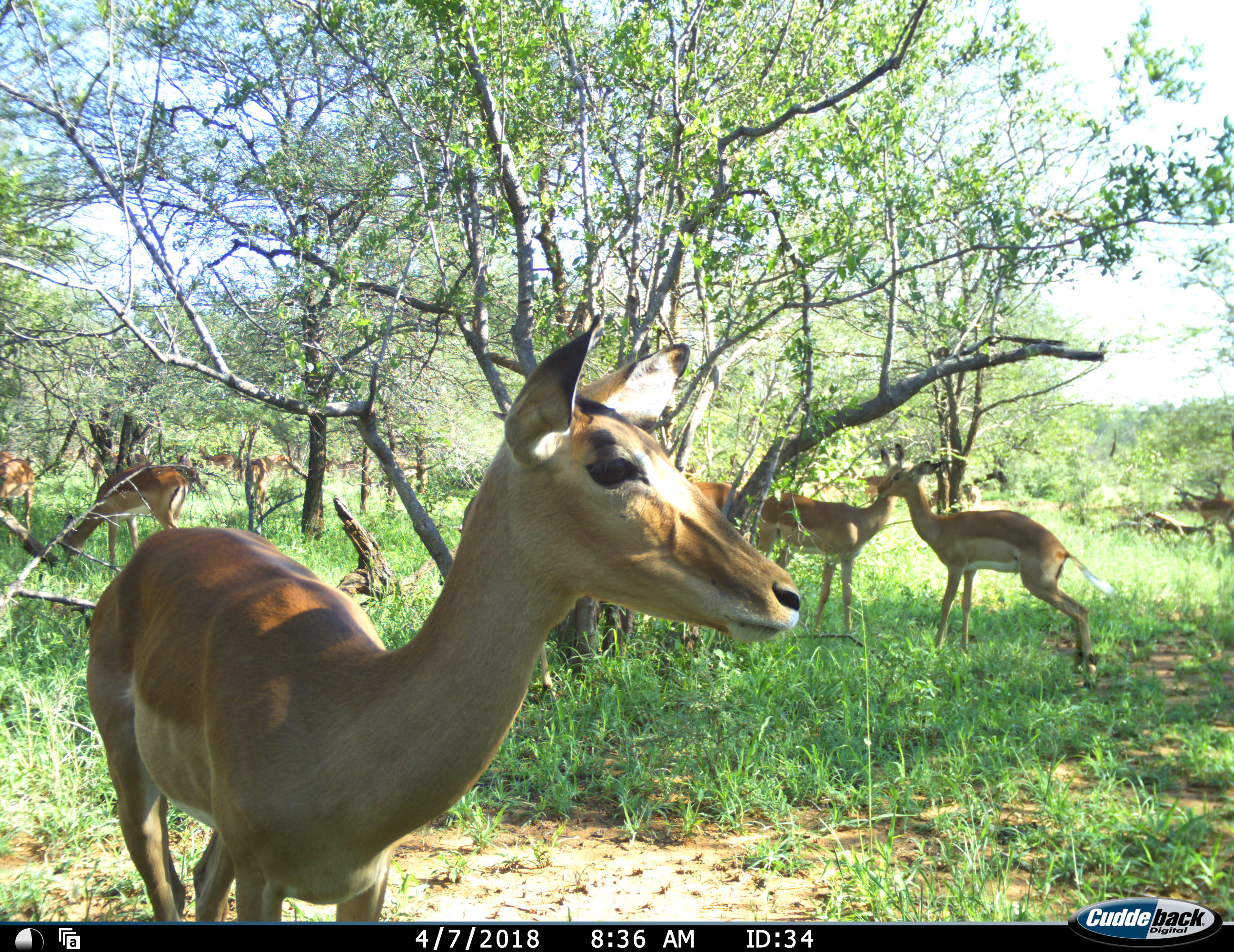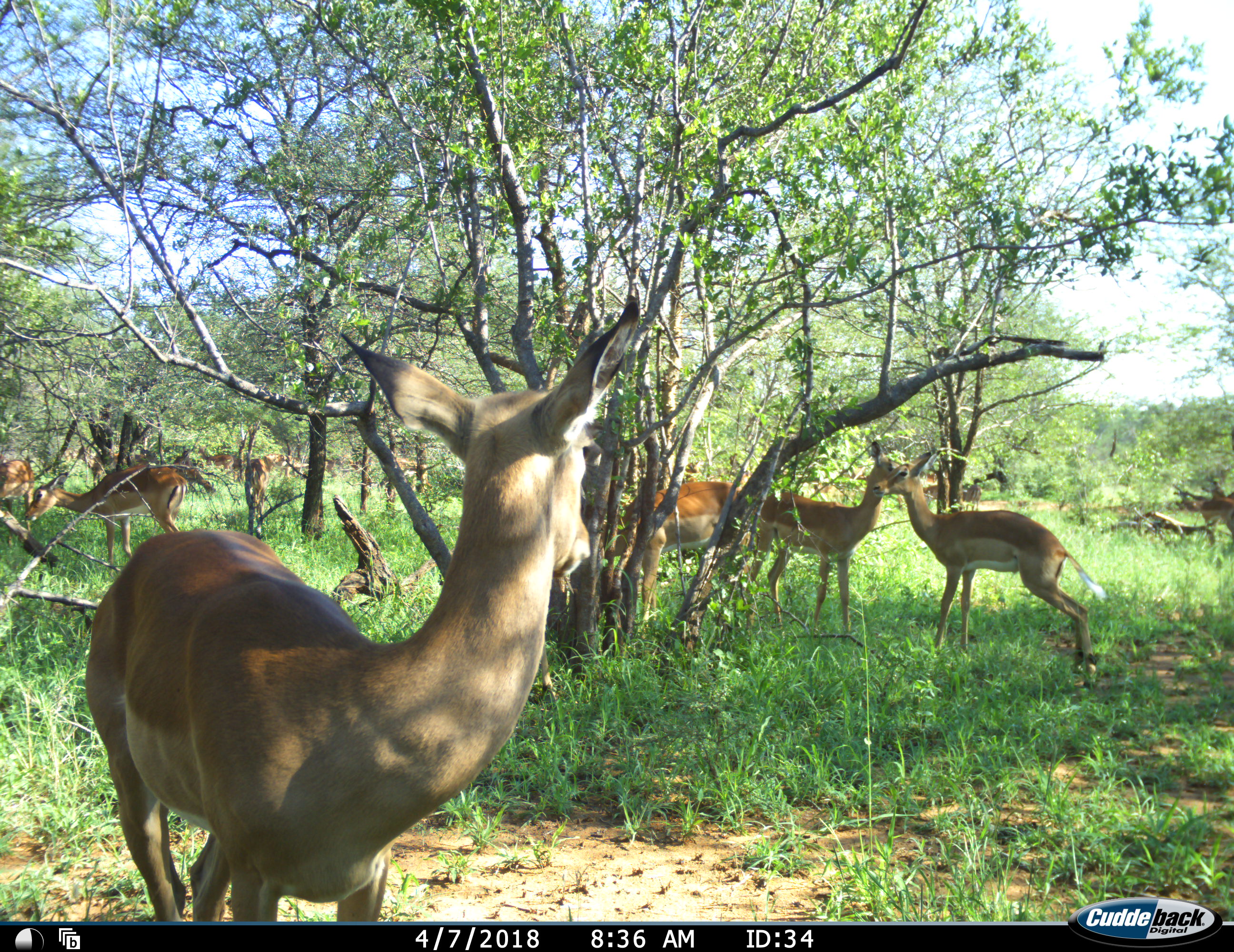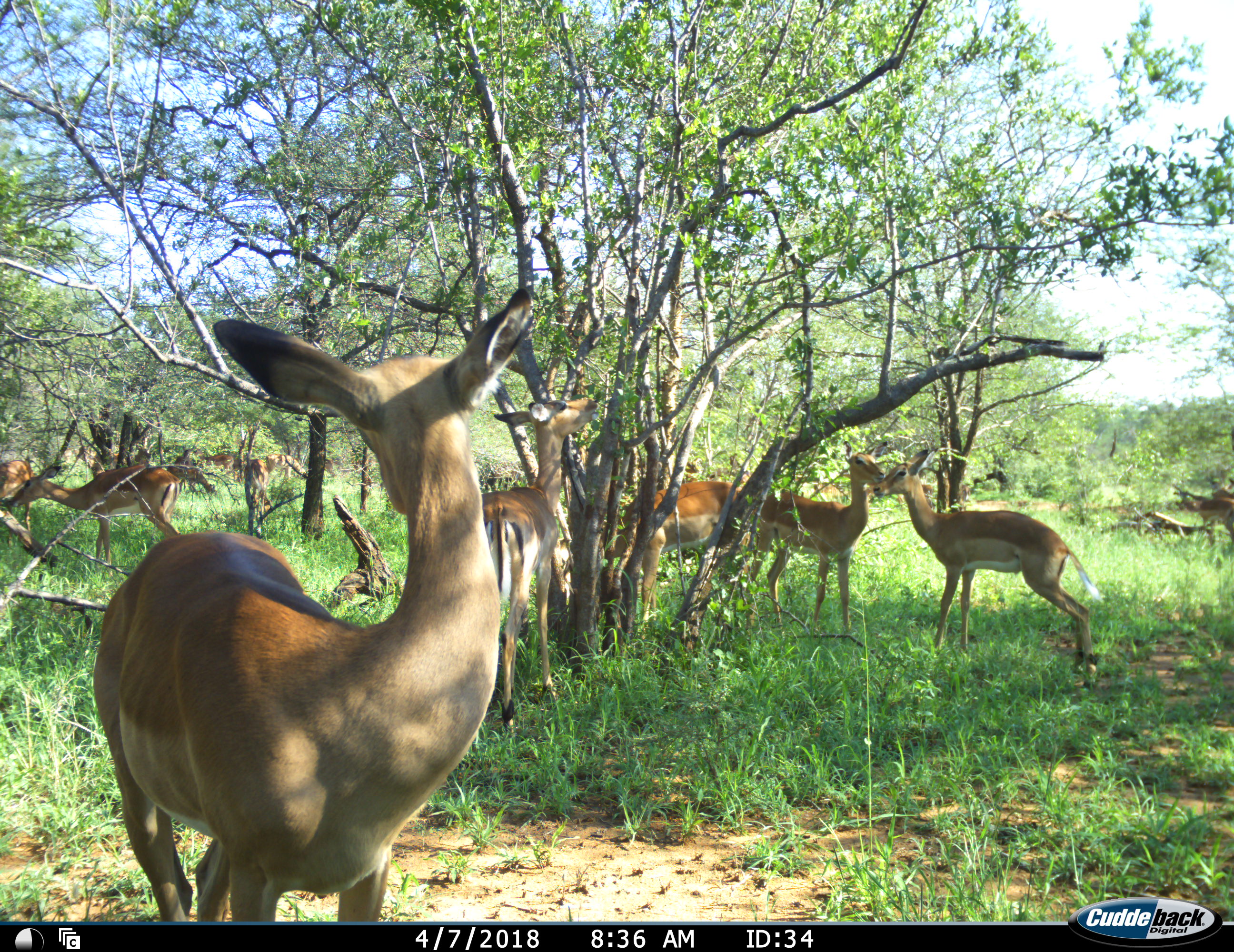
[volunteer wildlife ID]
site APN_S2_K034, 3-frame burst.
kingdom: Animalia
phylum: Chordata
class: Mammalia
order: Artiodactyla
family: Bovidae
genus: Aepyceros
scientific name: Aepyceros melampus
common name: impala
Impala (Aepyceros melampus), count 11-50. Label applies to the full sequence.